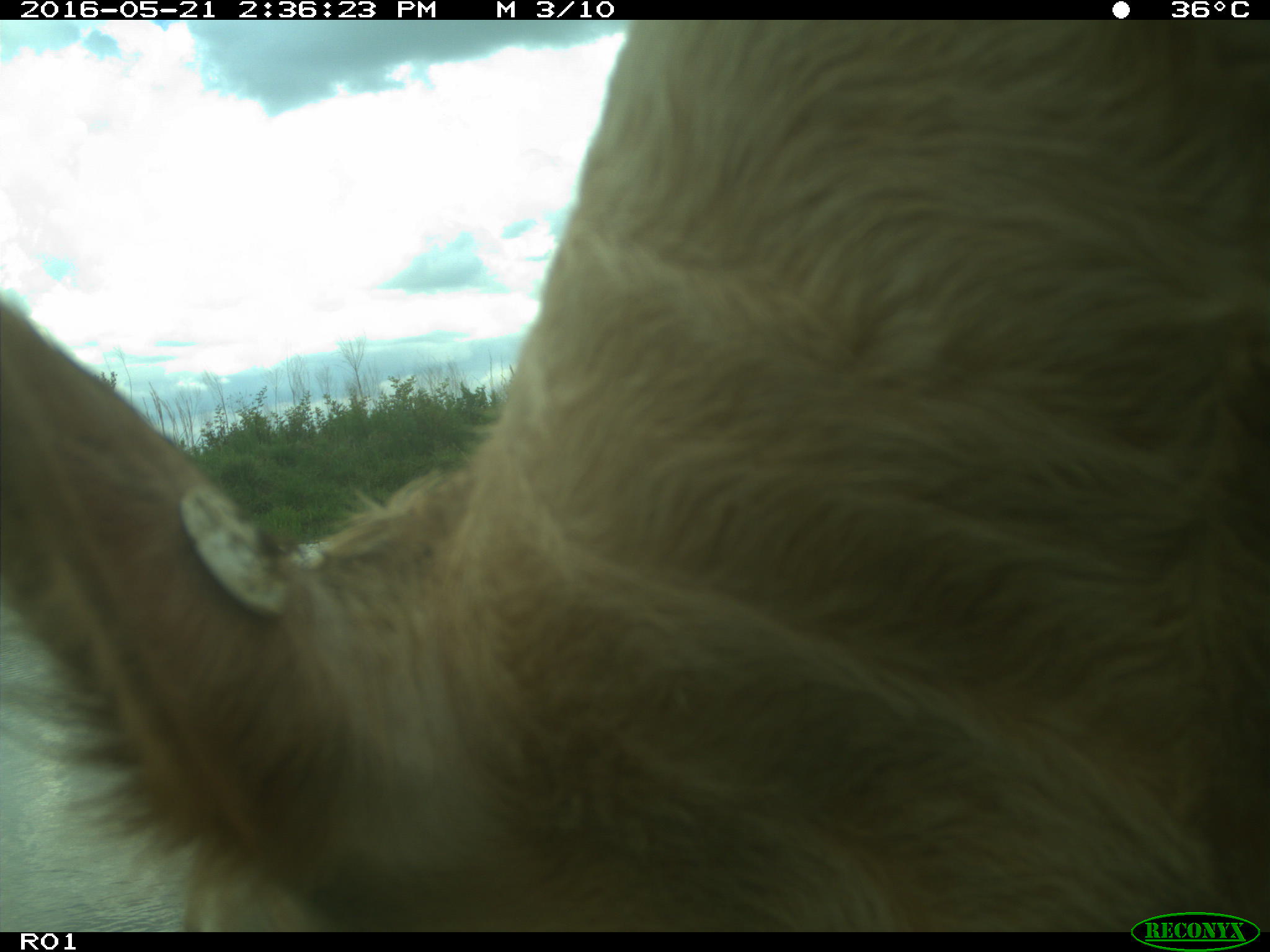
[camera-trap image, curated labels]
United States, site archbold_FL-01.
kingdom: Animalia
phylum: Chordata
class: Mammalia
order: Artiodactyla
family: Bovidae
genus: Bos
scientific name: Bos taurus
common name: domestic cow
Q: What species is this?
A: Bos taurus (domestic cow).